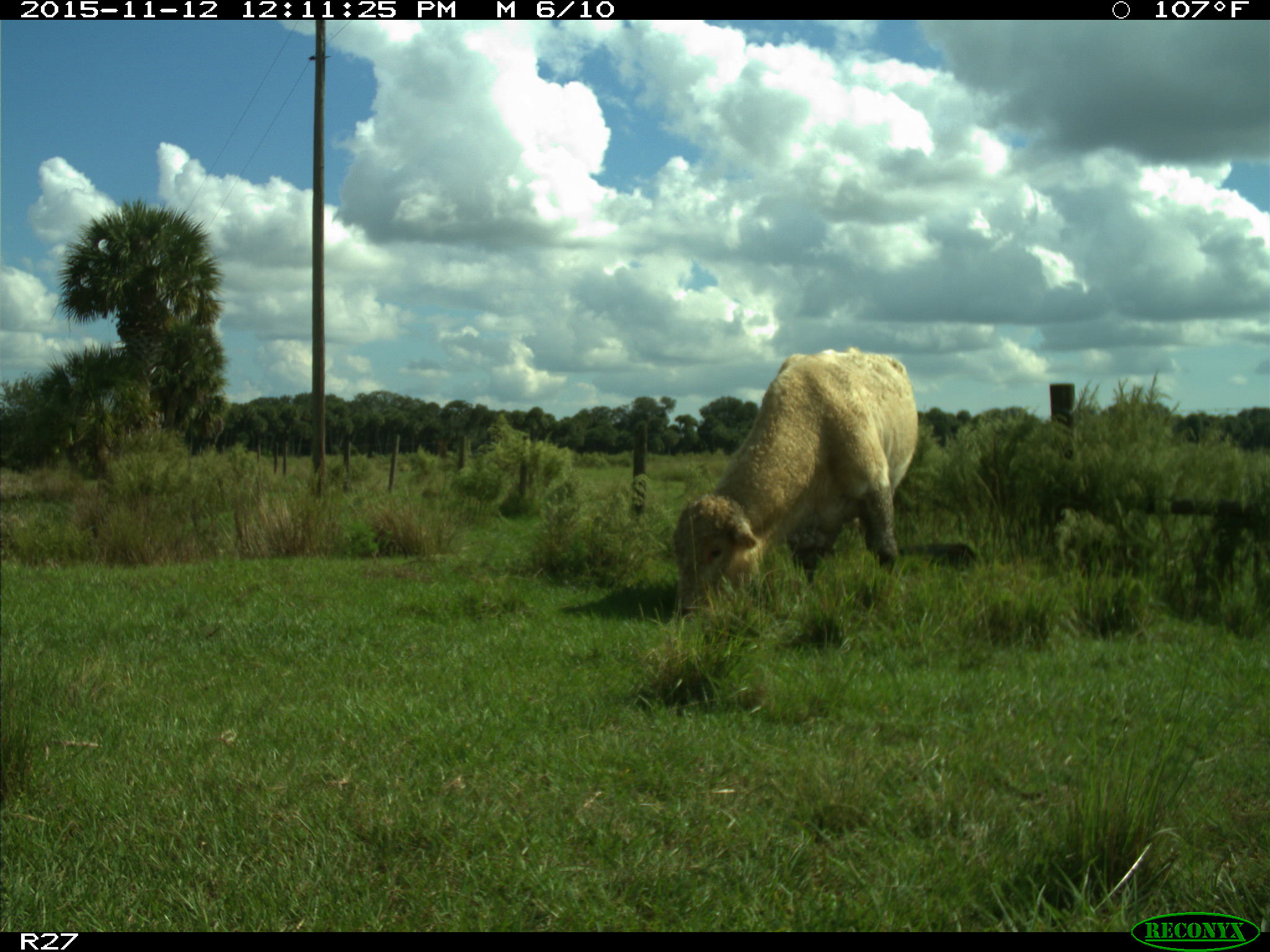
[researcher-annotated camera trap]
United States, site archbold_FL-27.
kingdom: Animalia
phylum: Chordata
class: Mammalia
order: Artiodactyla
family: Bovidae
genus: Bos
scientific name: Bos taurus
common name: domestic cow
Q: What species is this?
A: Bos taurus (domestic cow).